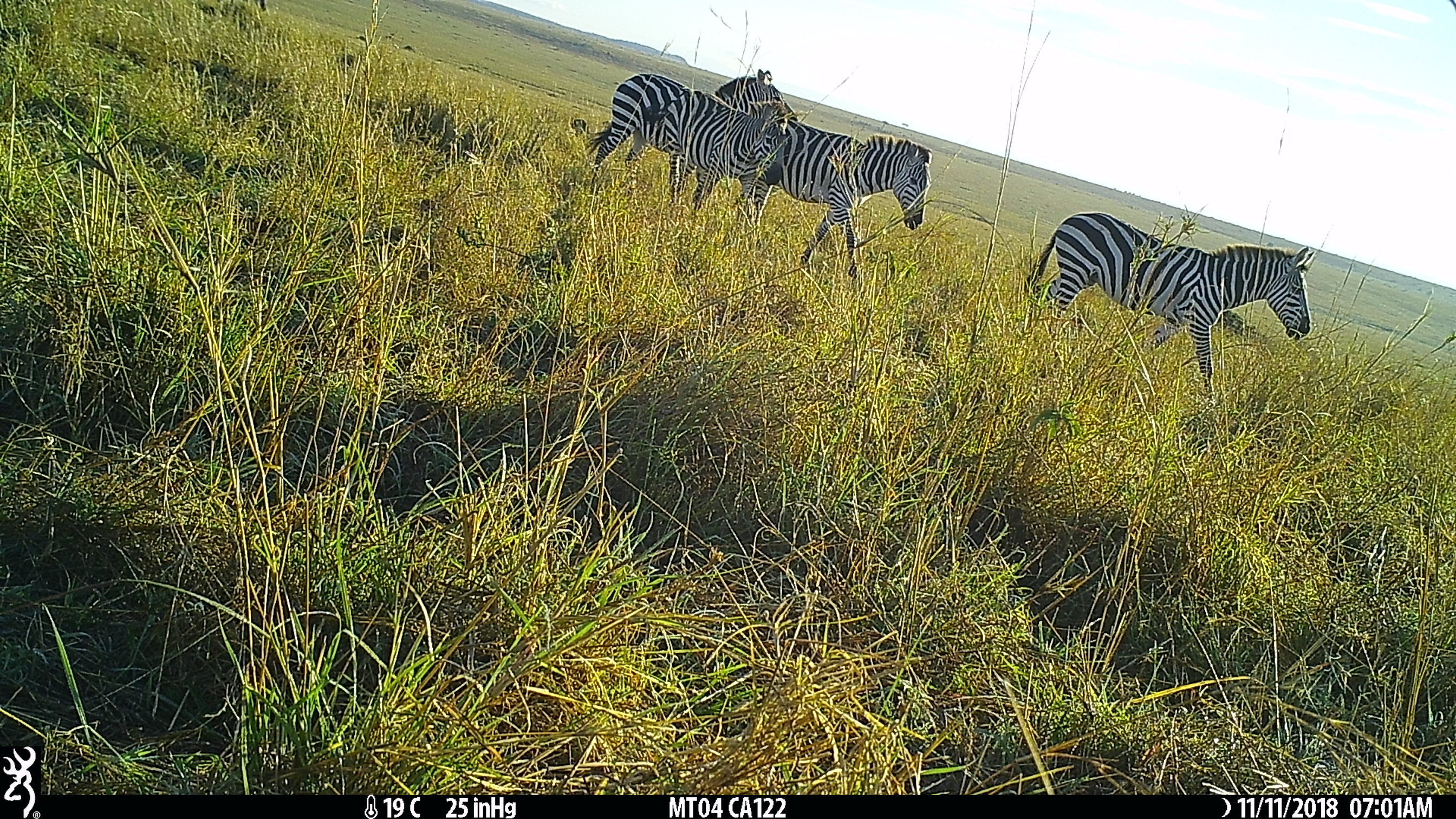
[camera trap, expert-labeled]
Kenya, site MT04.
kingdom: Animalia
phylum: Chordata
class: Mammalia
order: Perissodactyla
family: Equidae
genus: Equus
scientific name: Equus quagga burchellii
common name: burchell's zebra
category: zebra